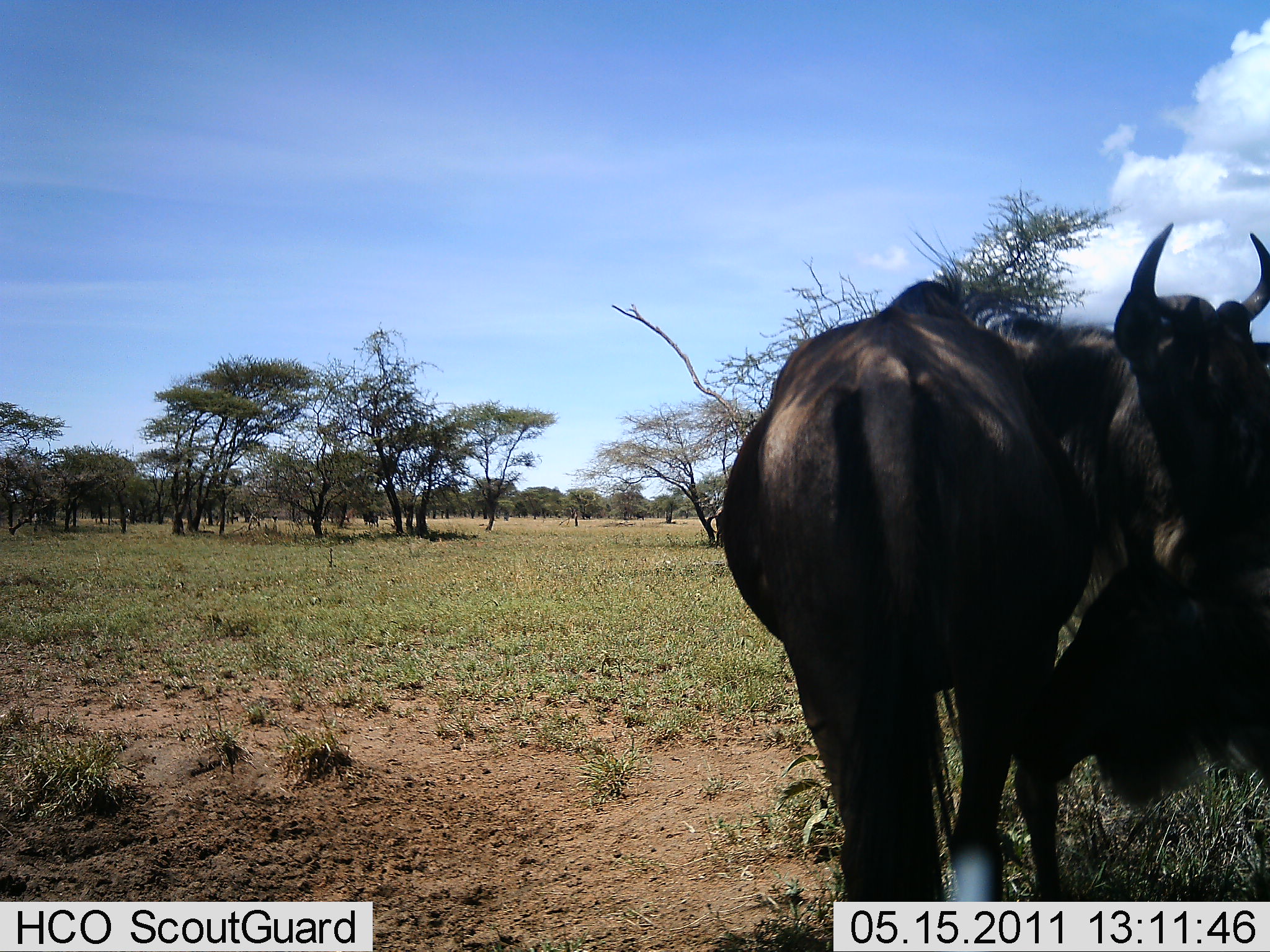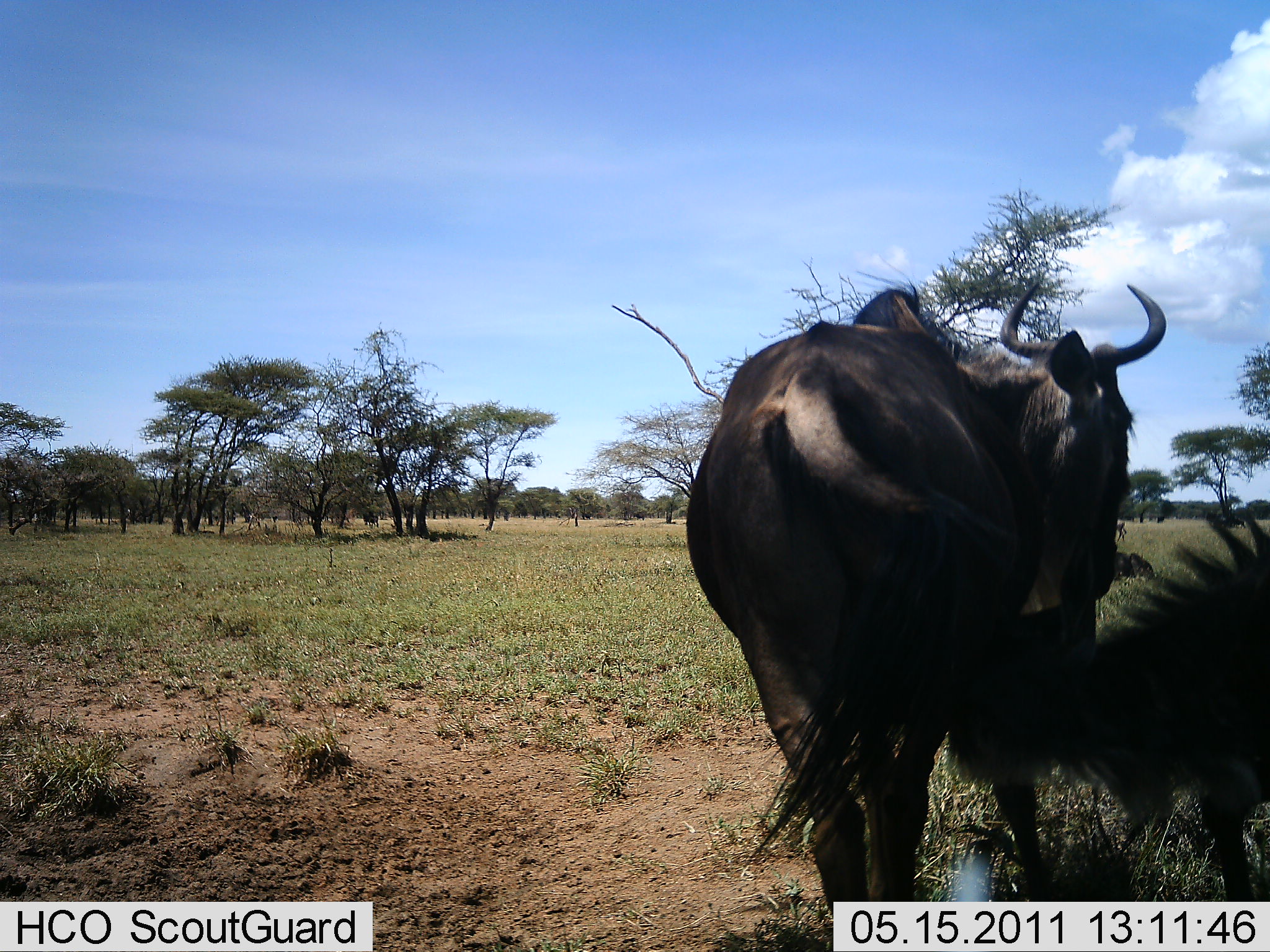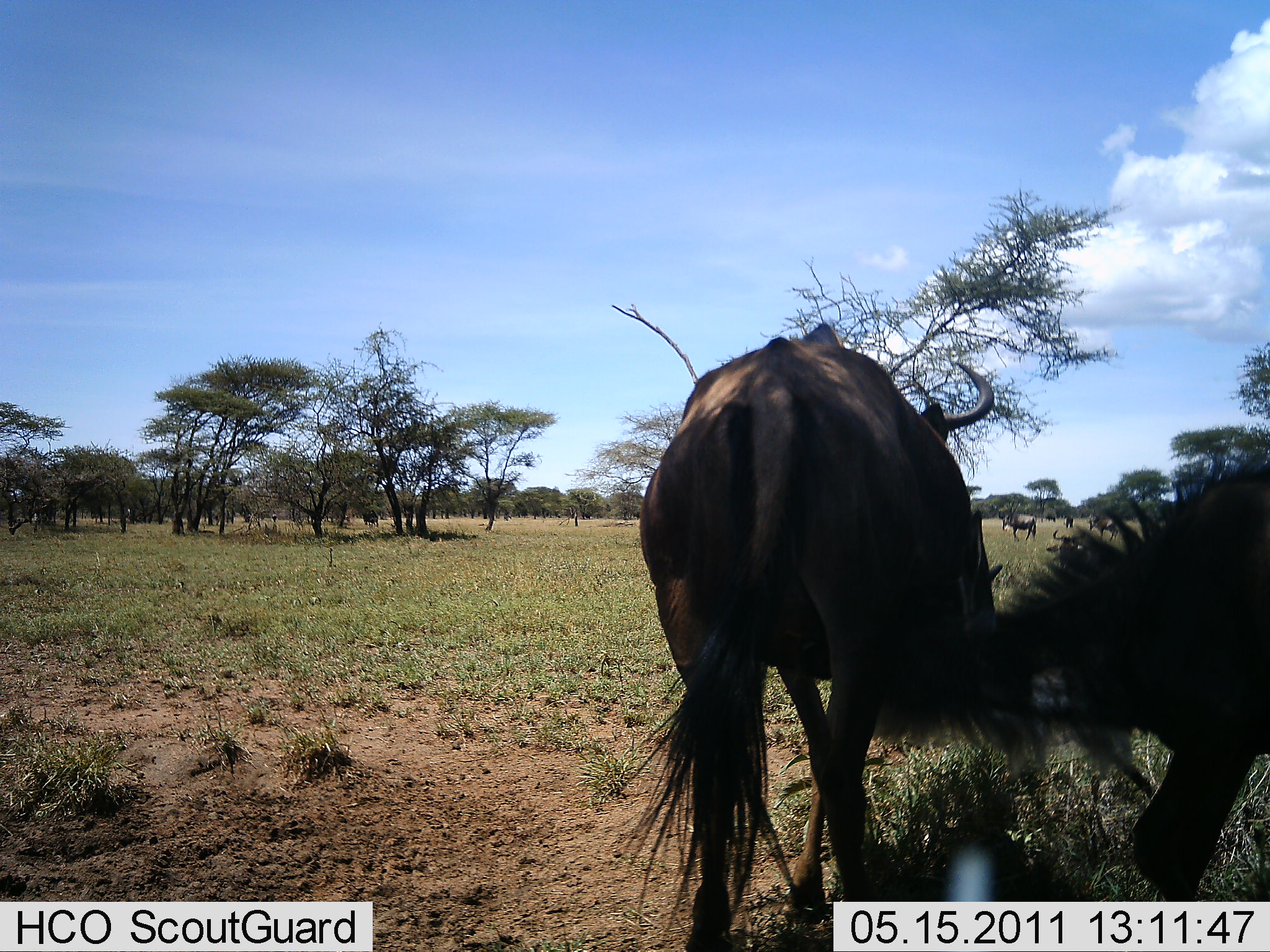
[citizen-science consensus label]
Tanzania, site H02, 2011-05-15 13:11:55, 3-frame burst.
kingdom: Animalia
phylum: Chordata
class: Mammalia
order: Artiodactyla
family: Bovidae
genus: Connochaetes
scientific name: Connochaetes taurinus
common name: blue wildebeest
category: wildebeest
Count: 2.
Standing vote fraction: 47%.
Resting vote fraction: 12%.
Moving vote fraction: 24%.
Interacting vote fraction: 35%.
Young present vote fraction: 24%.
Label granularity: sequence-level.